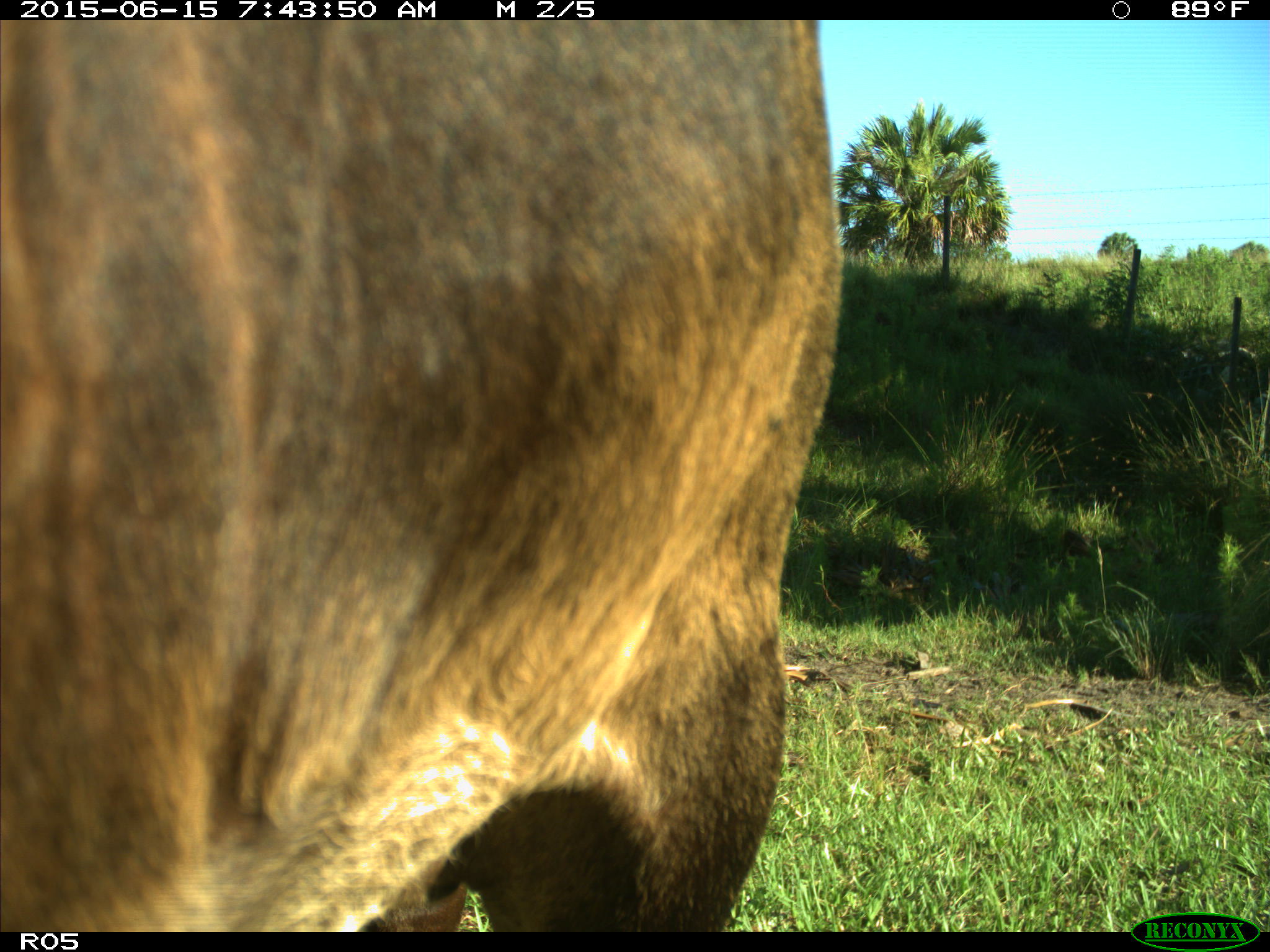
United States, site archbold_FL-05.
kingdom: Animalia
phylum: Chordata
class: Mammalia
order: Artiodactyla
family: Bovidae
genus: Bos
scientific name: Bos taurus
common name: domestic cow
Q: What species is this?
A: Bos taurus (domestic cow).